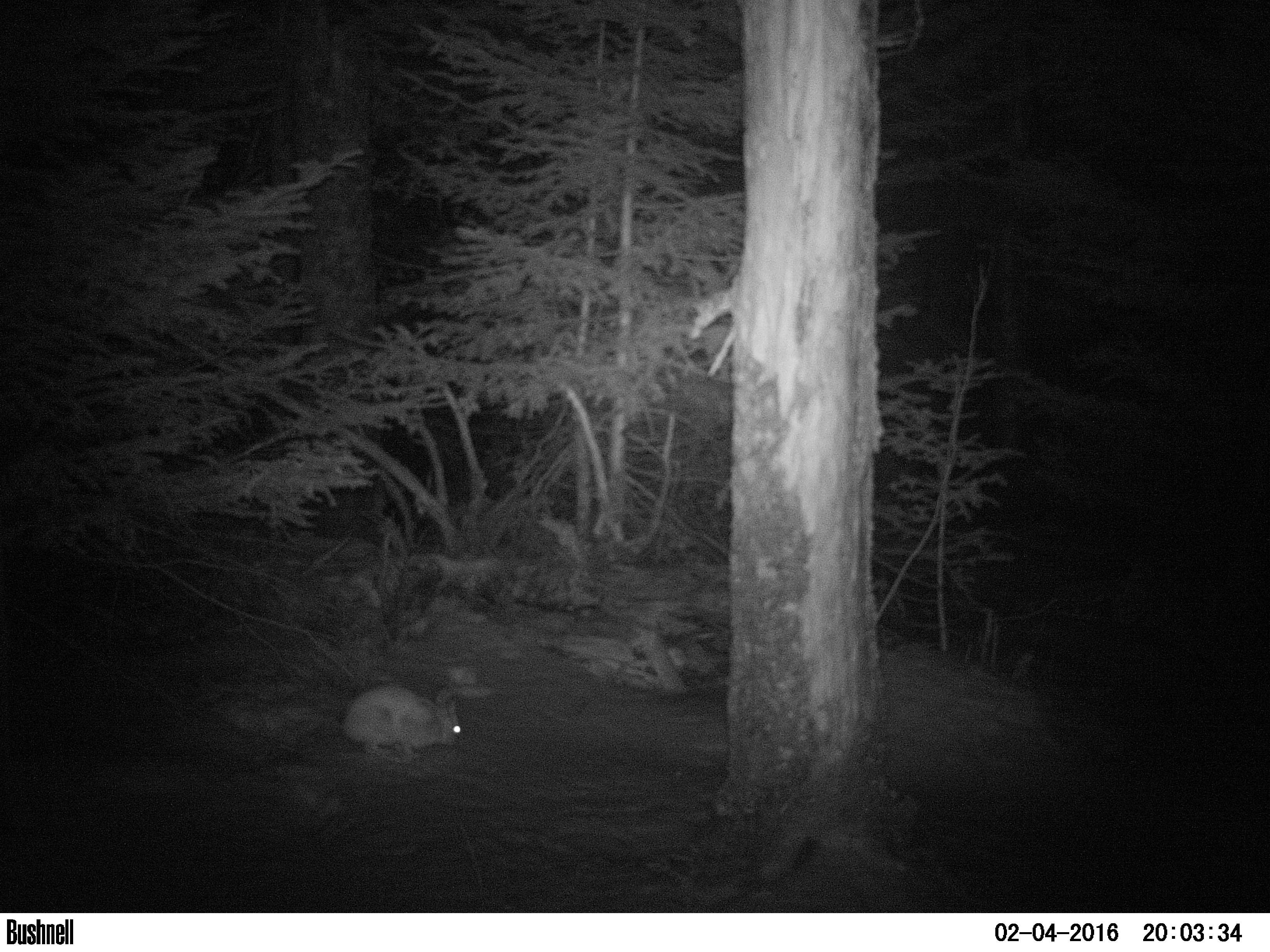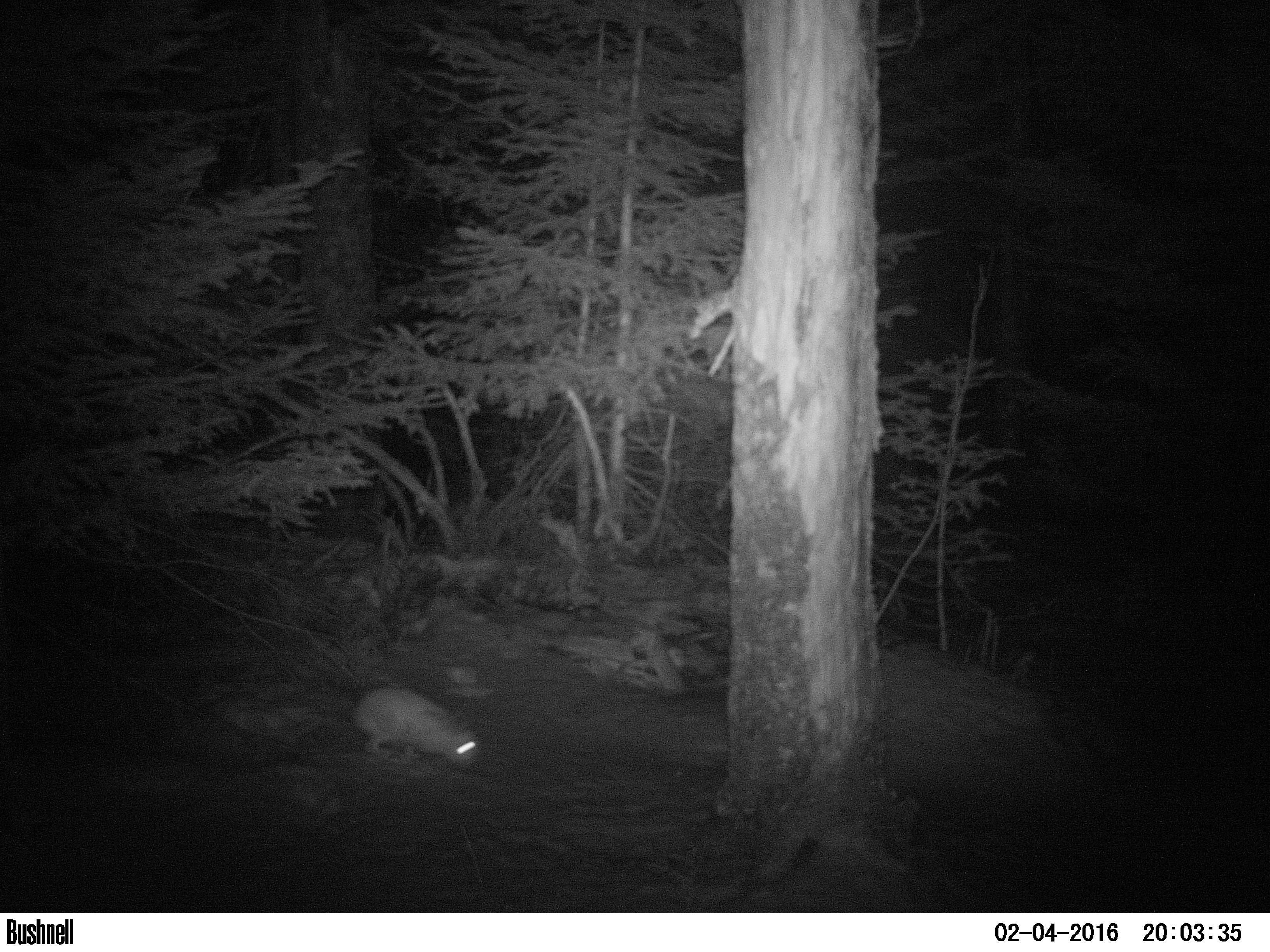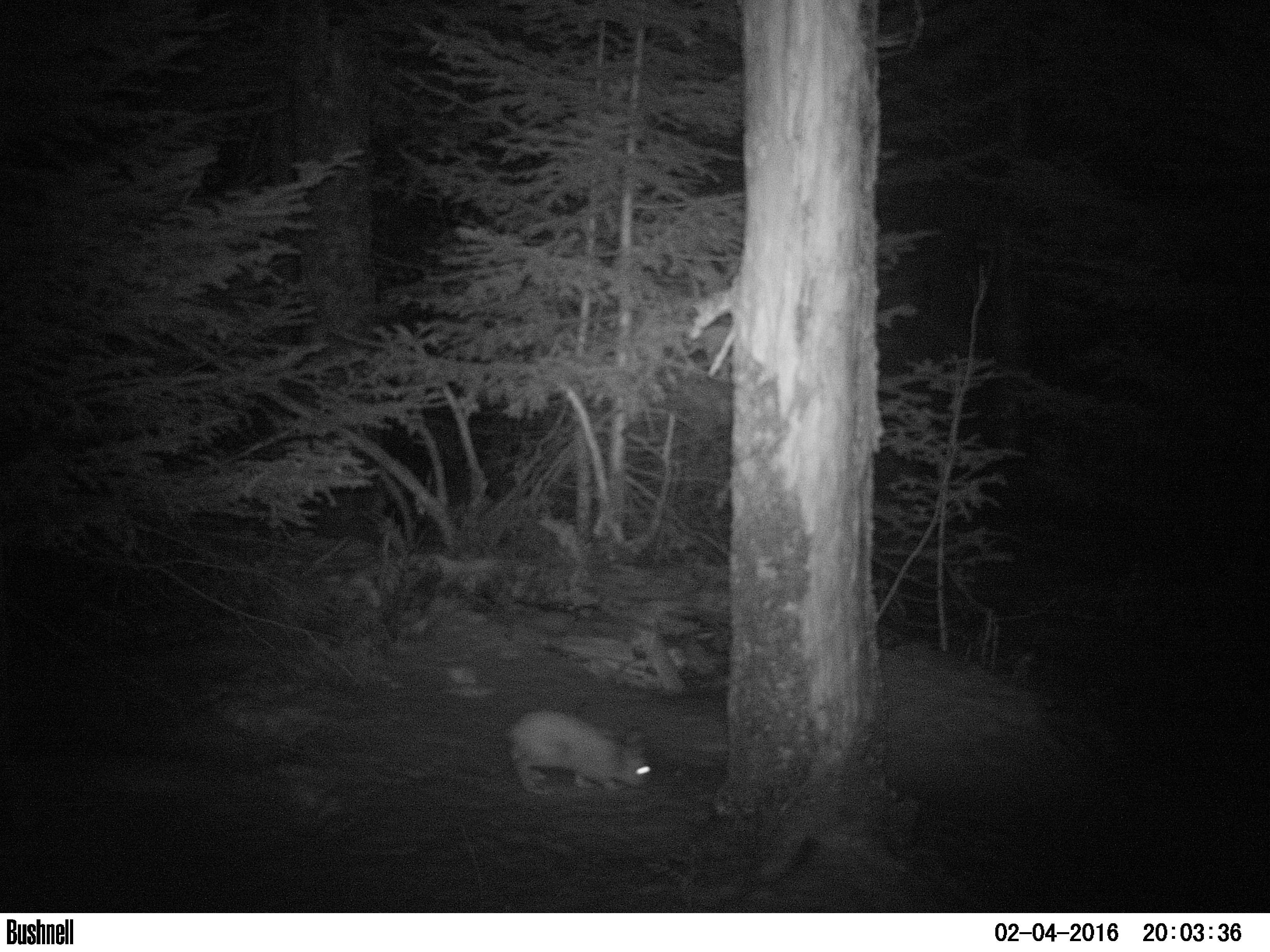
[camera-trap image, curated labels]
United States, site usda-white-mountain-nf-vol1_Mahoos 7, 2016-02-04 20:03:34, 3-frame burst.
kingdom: Animalia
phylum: Chordata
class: Mammalia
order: Lagomorpha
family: Leporidae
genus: Lepus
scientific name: Lepus americanus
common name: snowshoe hare